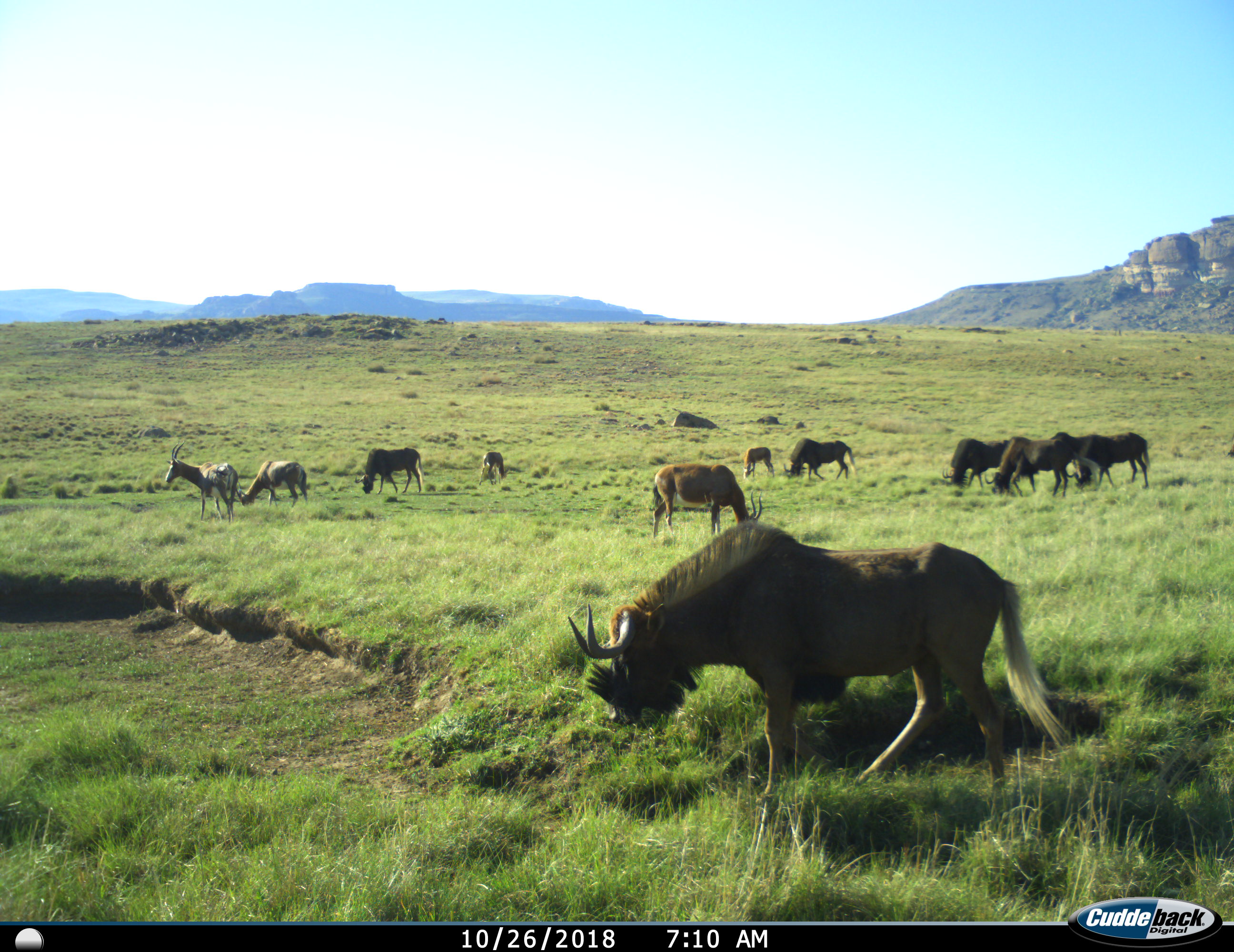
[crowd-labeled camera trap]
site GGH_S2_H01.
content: unidentified animal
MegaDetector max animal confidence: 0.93